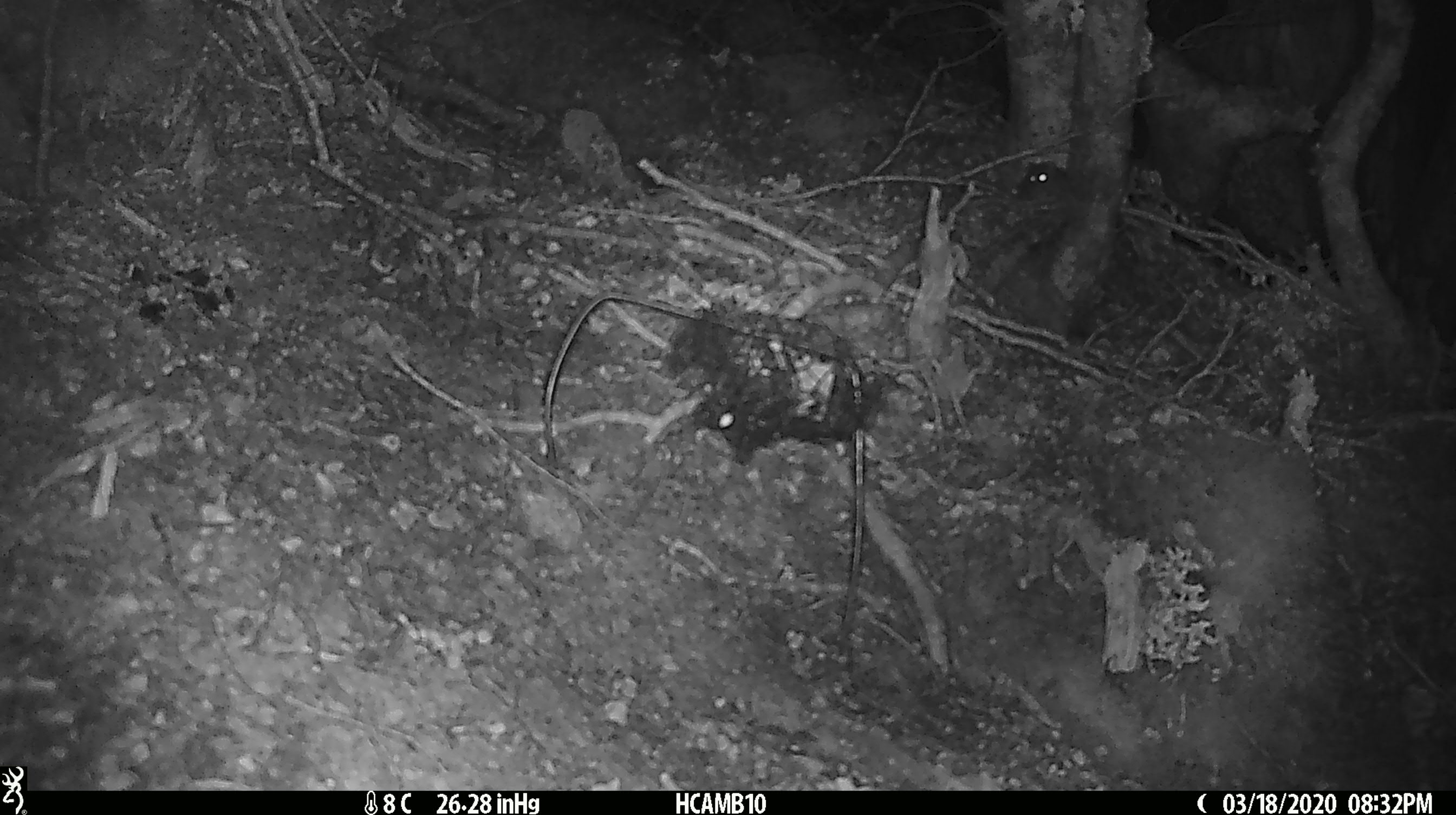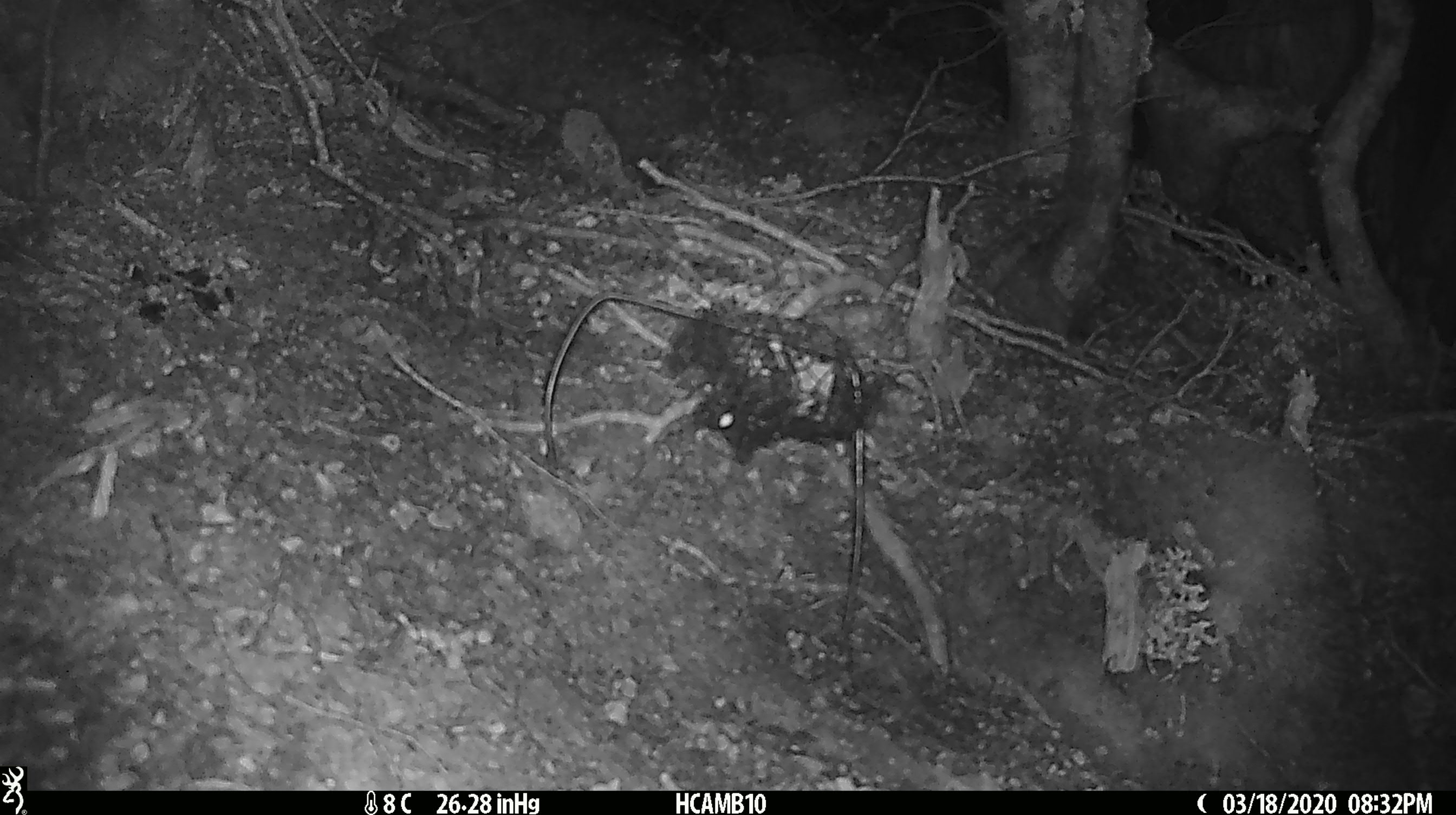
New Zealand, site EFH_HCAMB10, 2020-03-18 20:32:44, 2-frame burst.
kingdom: Animalia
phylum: Chordata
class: Mammalia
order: Rodentia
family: Muridae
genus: Mus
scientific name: Mus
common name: mouse